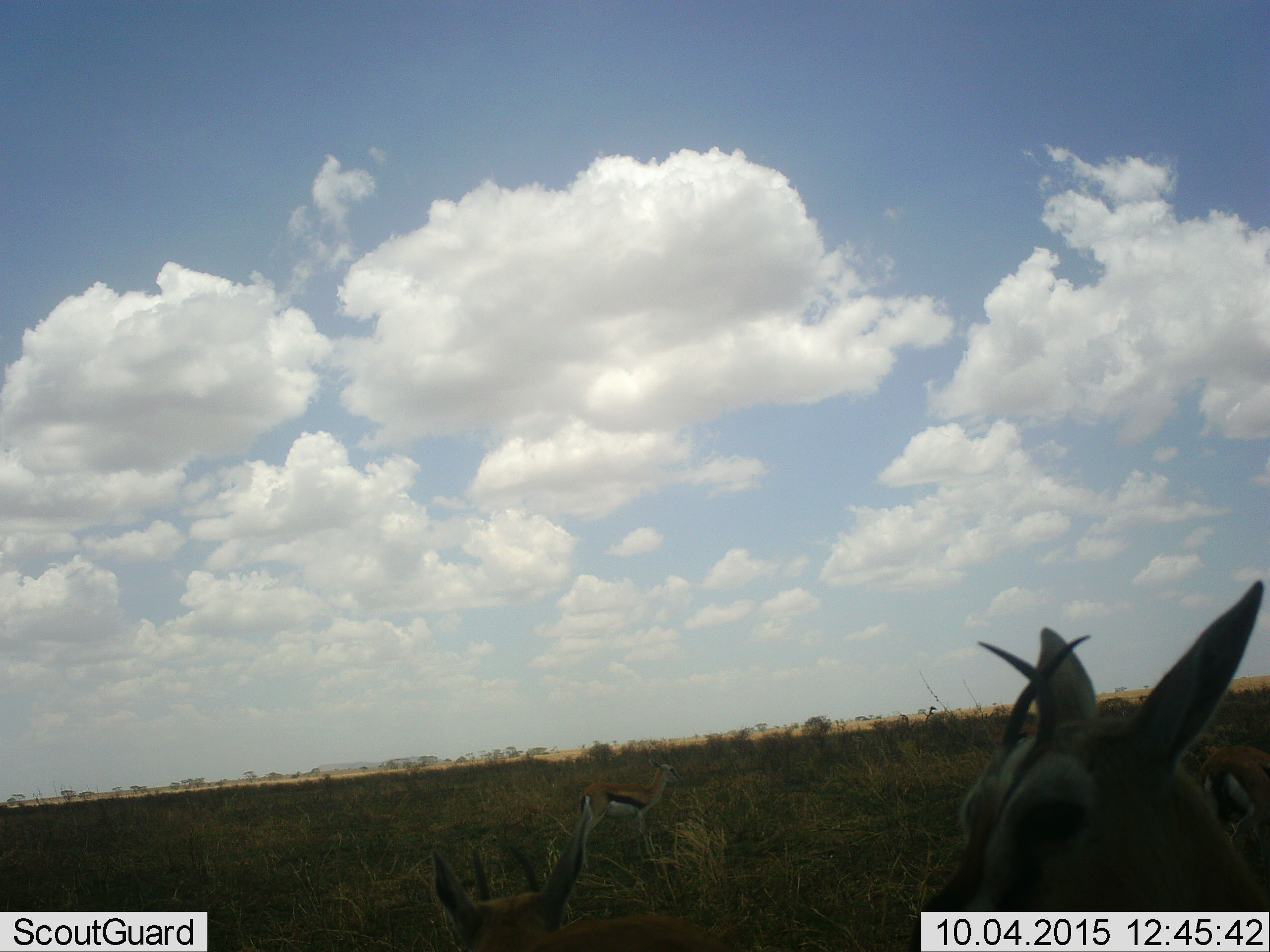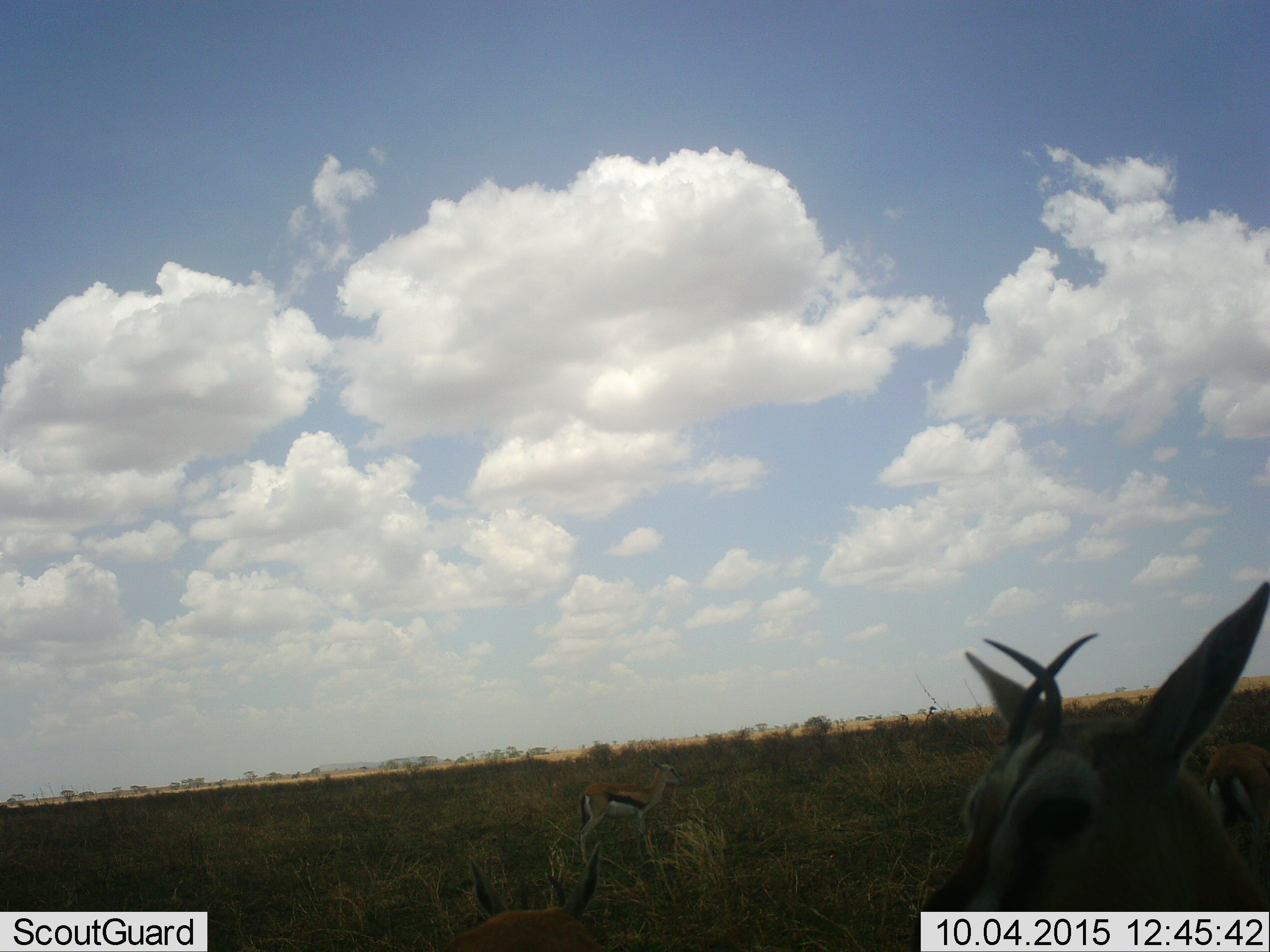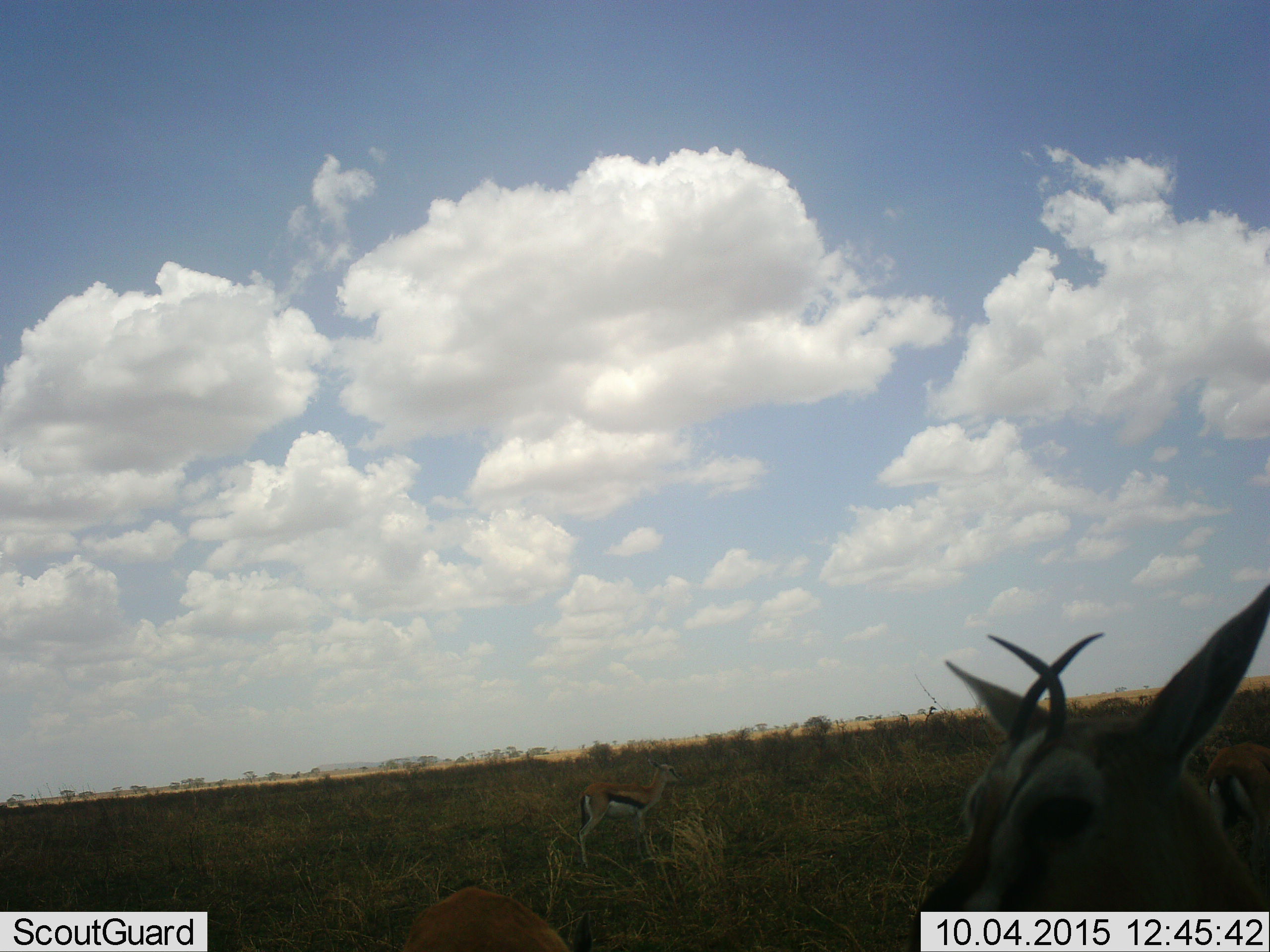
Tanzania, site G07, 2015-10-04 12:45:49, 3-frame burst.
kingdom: Animalia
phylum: Chordata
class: Mammalia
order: Artiodactyla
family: Bovidae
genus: Eudorcas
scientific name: Eudorcas thomsonii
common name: thomson's gazelle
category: gazellethomsons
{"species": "gazellethomsons (thomson's gazelle) (Eudorcas thomsonii)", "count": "4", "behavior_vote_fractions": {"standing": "70%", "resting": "10%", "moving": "40%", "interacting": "0%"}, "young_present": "0%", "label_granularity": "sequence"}